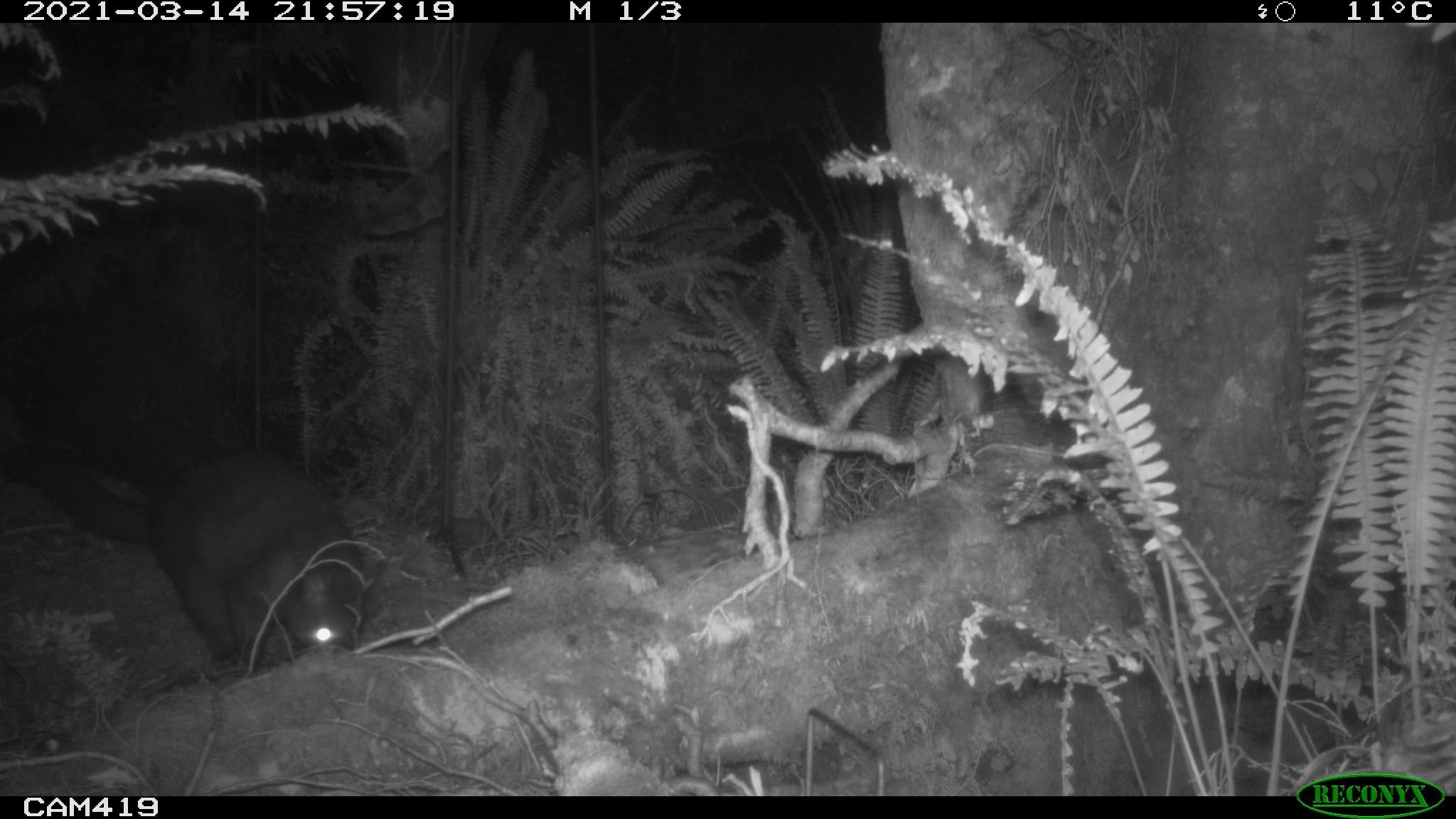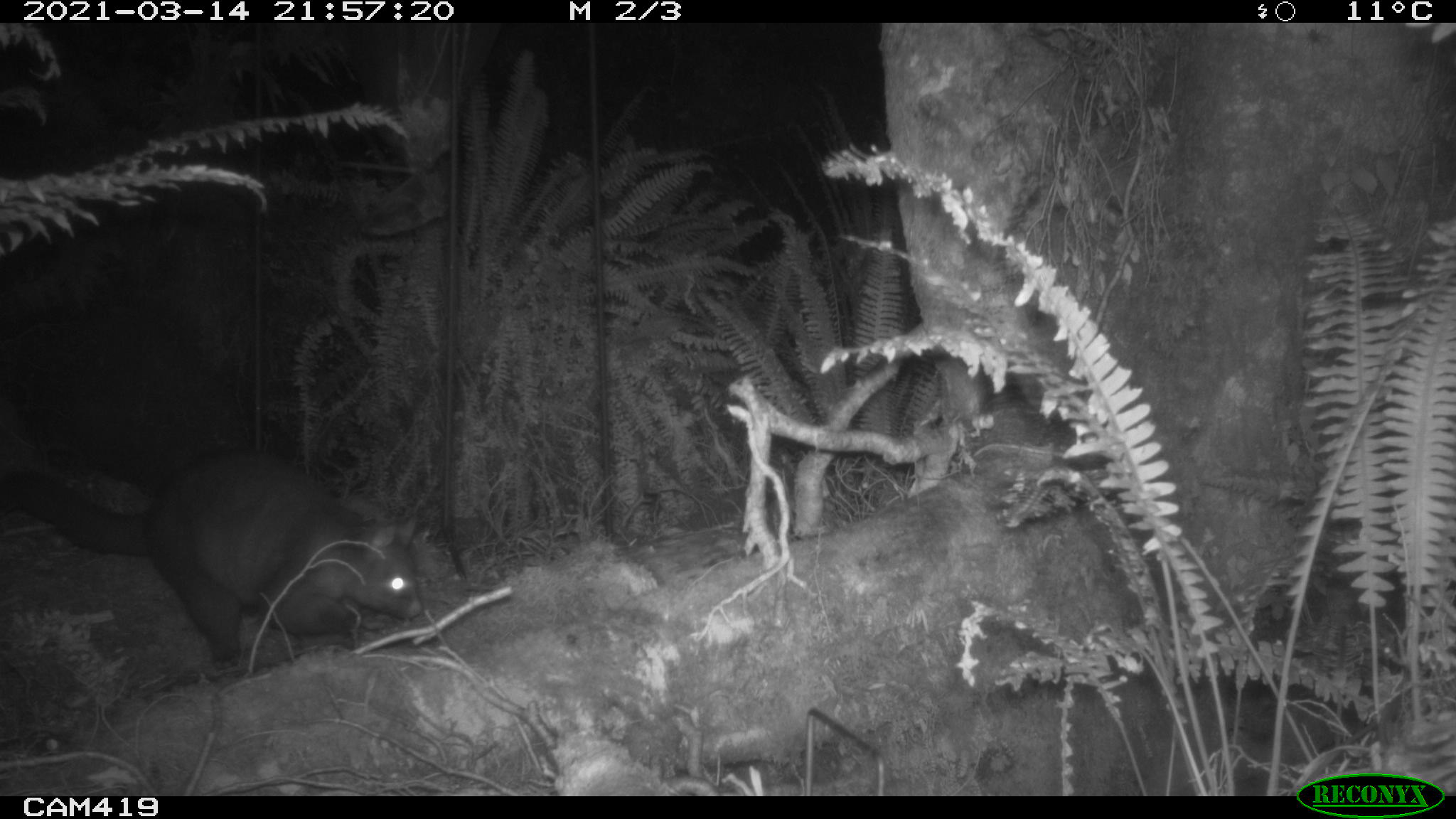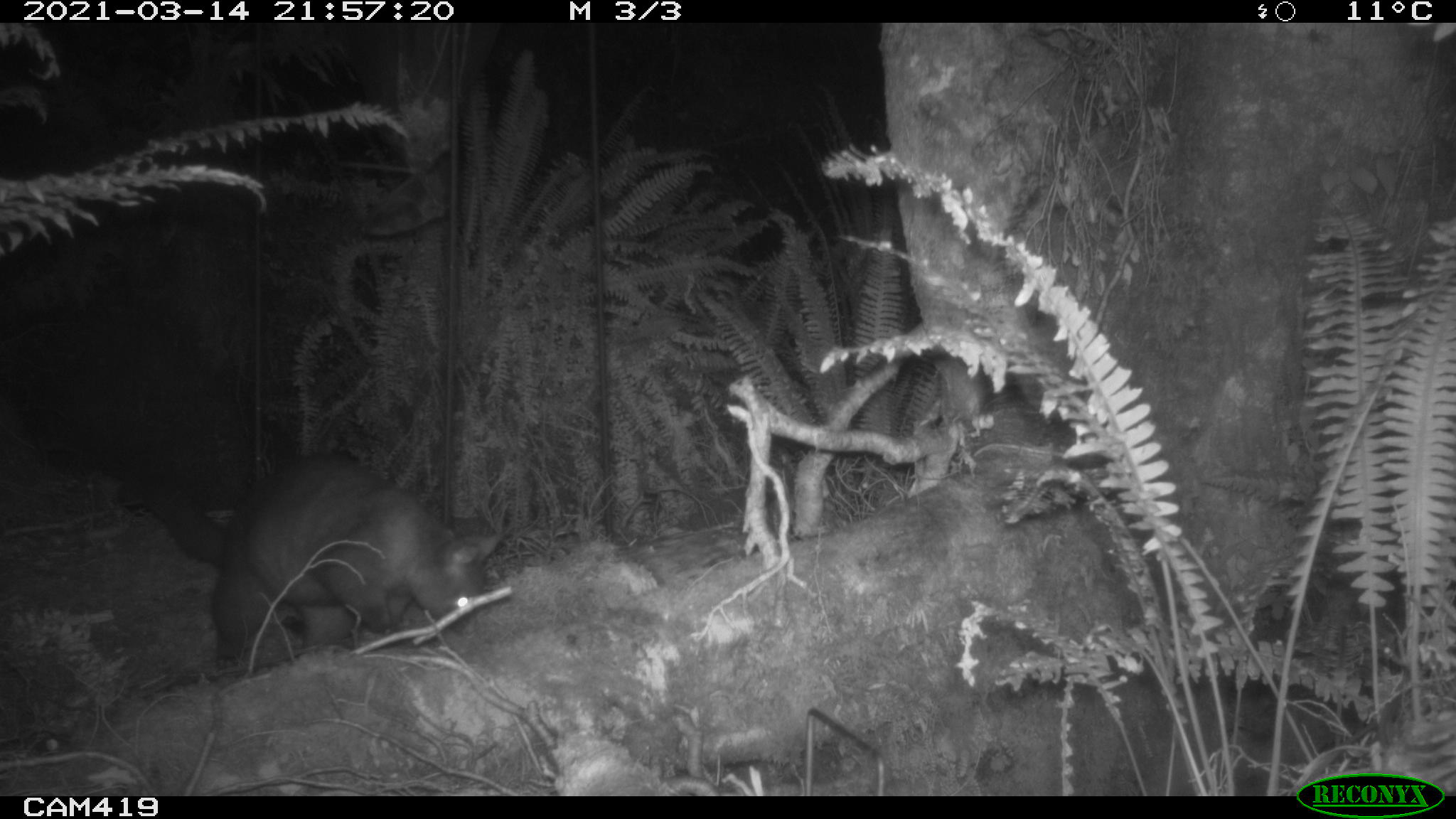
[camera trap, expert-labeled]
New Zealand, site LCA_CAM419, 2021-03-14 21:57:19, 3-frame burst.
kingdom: Animalia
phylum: Chordata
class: Mammalia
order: Diprotodontia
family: Phalangeridae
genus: Trichosurus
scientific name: Trichosurus vulpecula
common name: common brushtail possum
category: possum